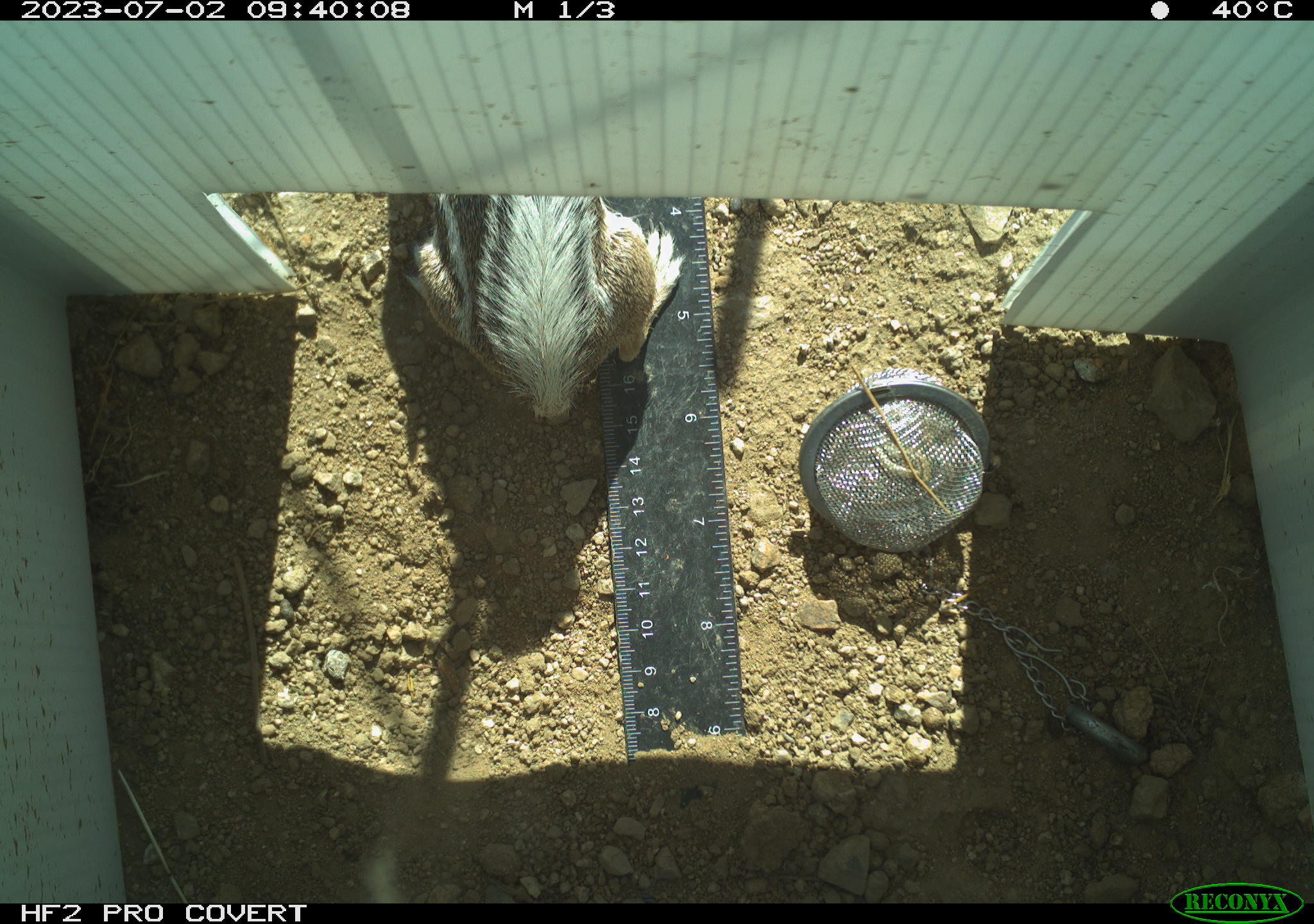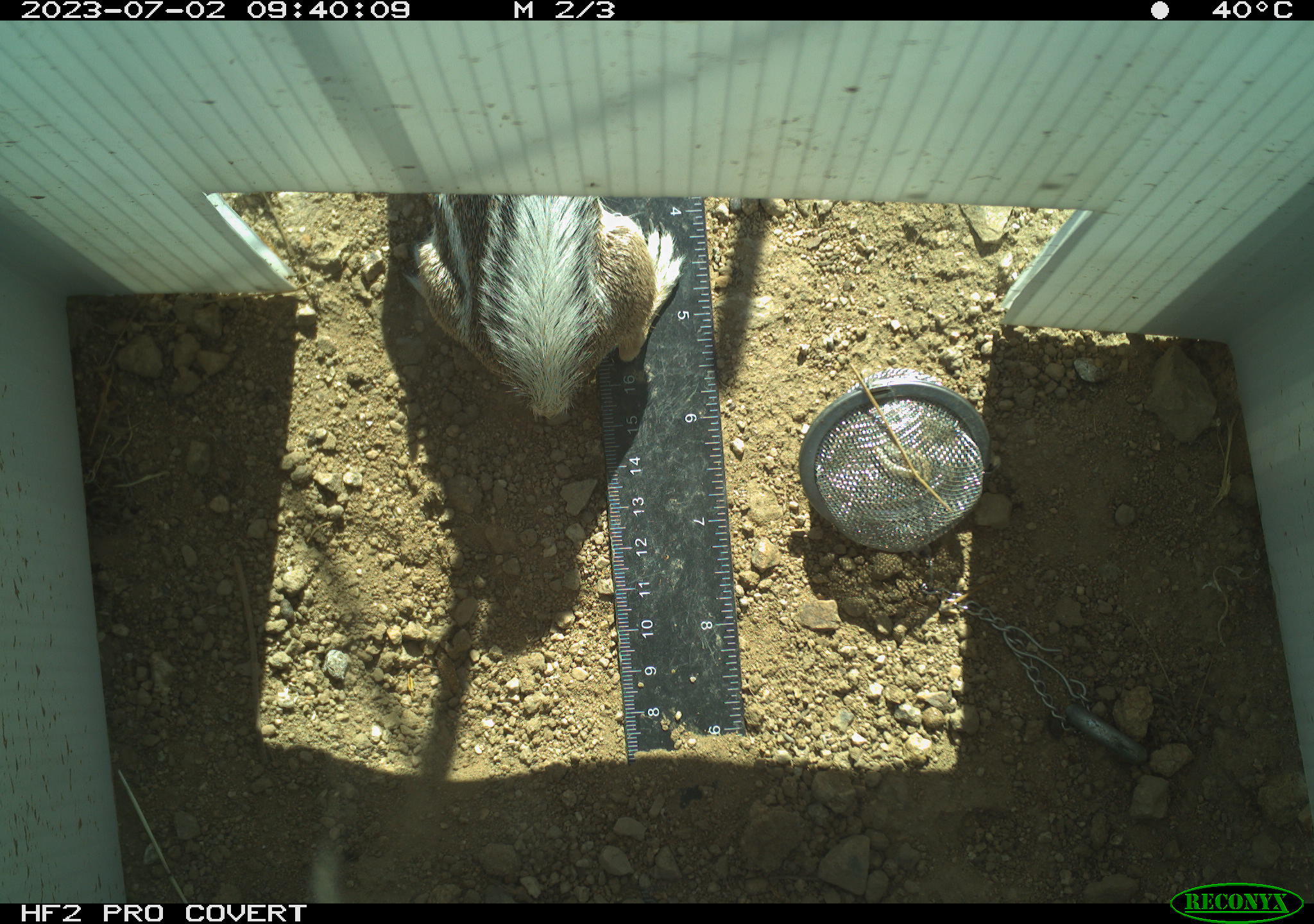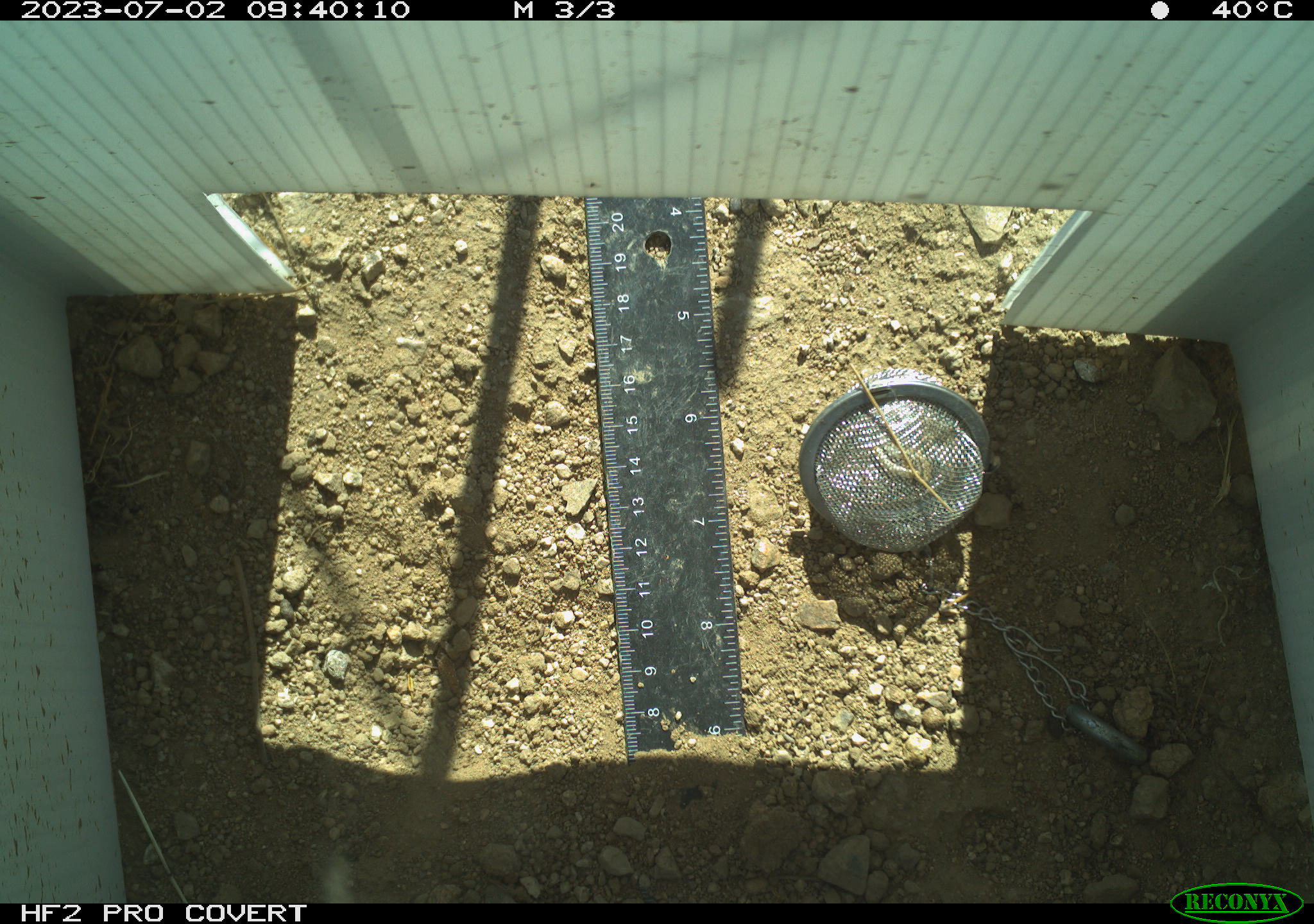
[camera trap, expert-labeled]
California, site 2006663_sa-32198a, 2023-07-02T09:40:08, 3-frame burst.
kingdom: Animalia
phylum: Chordata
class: Mammalia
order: Rodentia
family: Sciuridae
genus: Ammospermophilus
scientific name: Ammospermophilus leucurus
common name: white-tailed antelope squirrel